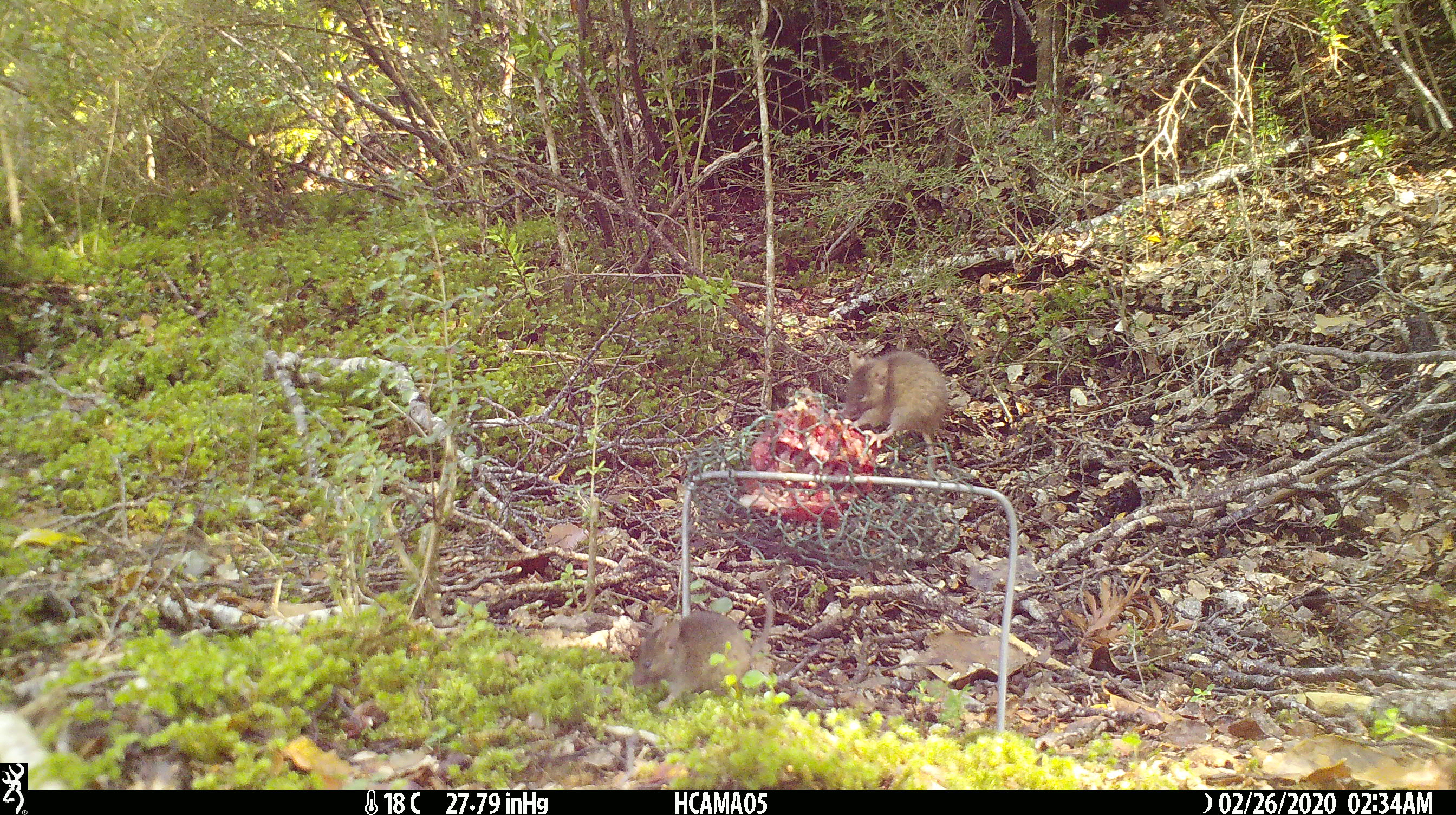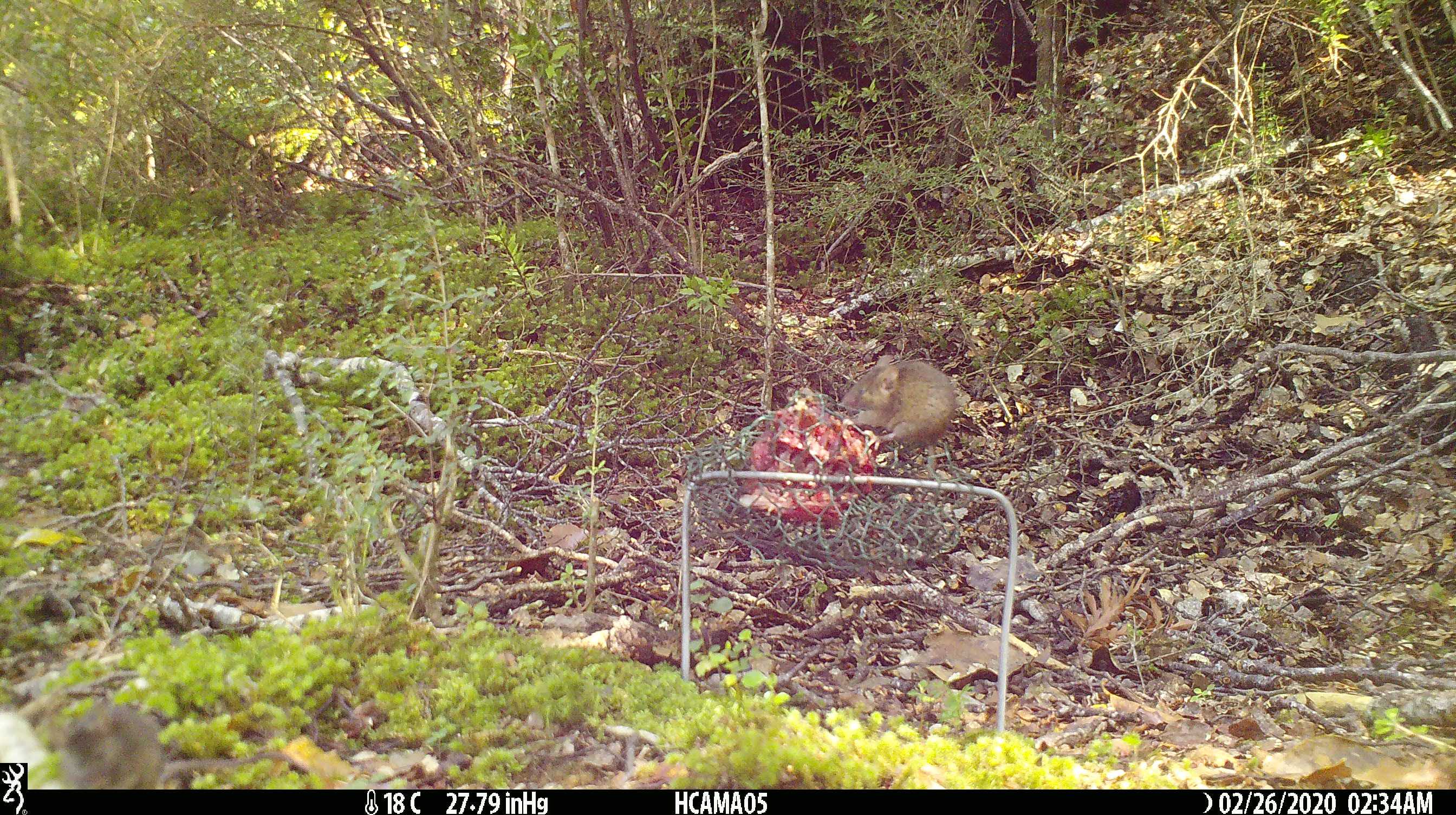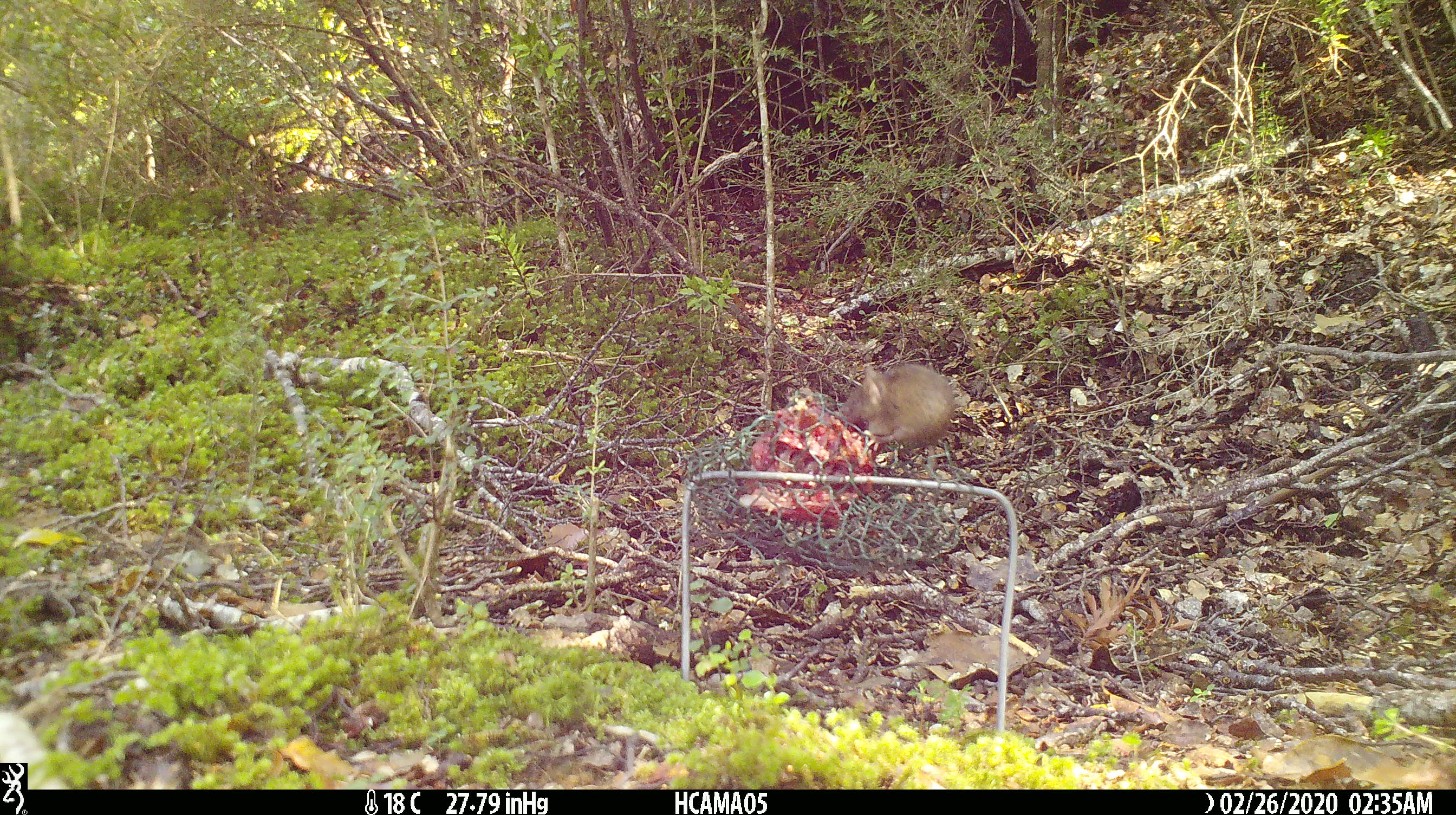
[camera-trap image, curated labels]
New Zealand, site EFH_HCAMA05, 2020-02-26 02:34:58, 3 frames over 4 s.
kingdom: Animalia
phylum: Chordata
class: Mammalia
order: Rodentia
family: Muridae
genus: Mus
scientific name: Mus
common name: mouse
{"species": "mouse (Mus)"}